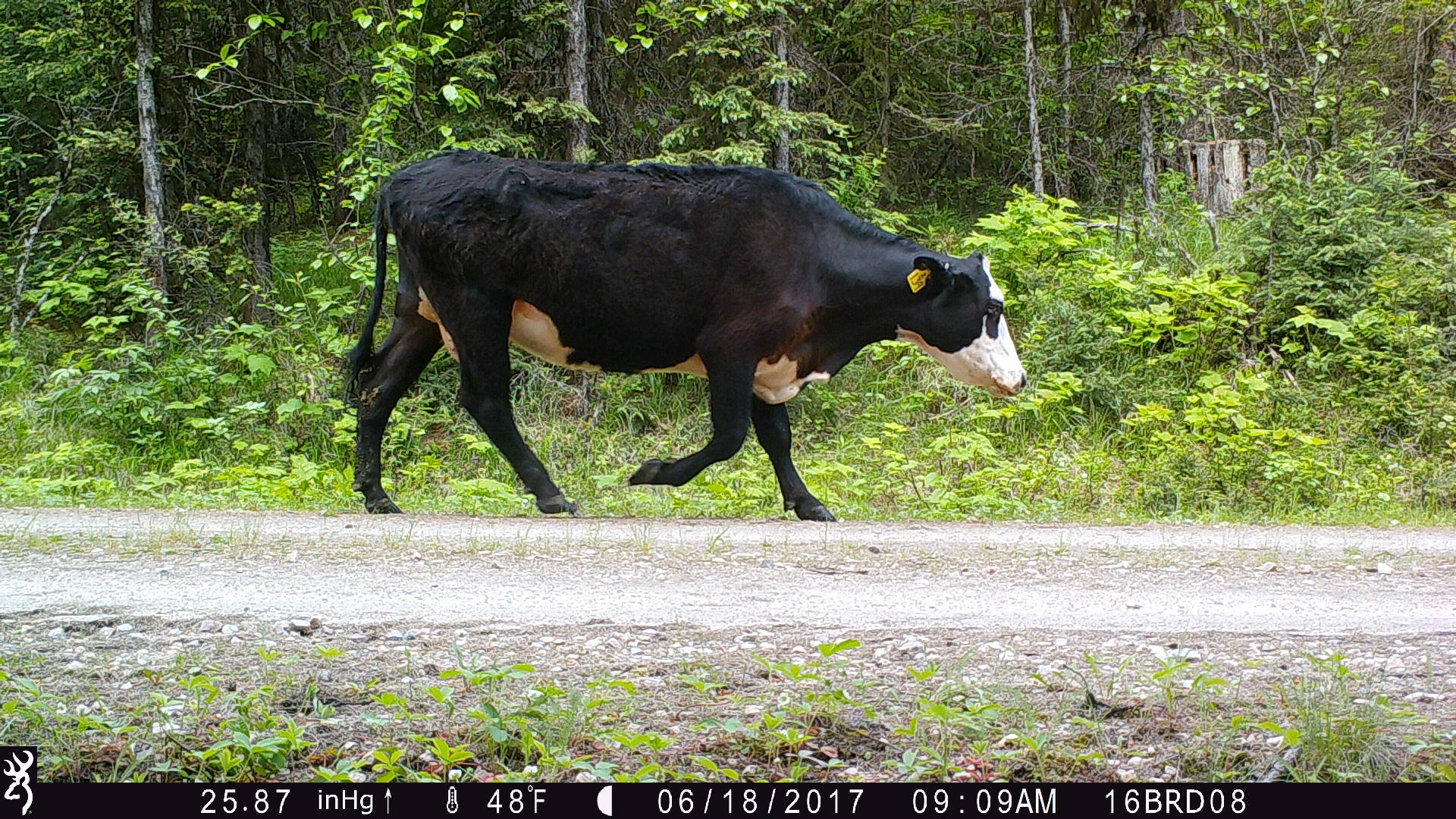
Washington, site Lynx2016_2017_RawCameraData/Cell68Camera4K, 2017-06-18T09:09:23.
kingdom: Animalia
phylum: Chordata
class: Mammalia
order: Artiodactyla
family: Bovidae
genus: Bos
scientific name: Bos taurus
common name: domestic cattle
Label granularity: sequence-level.